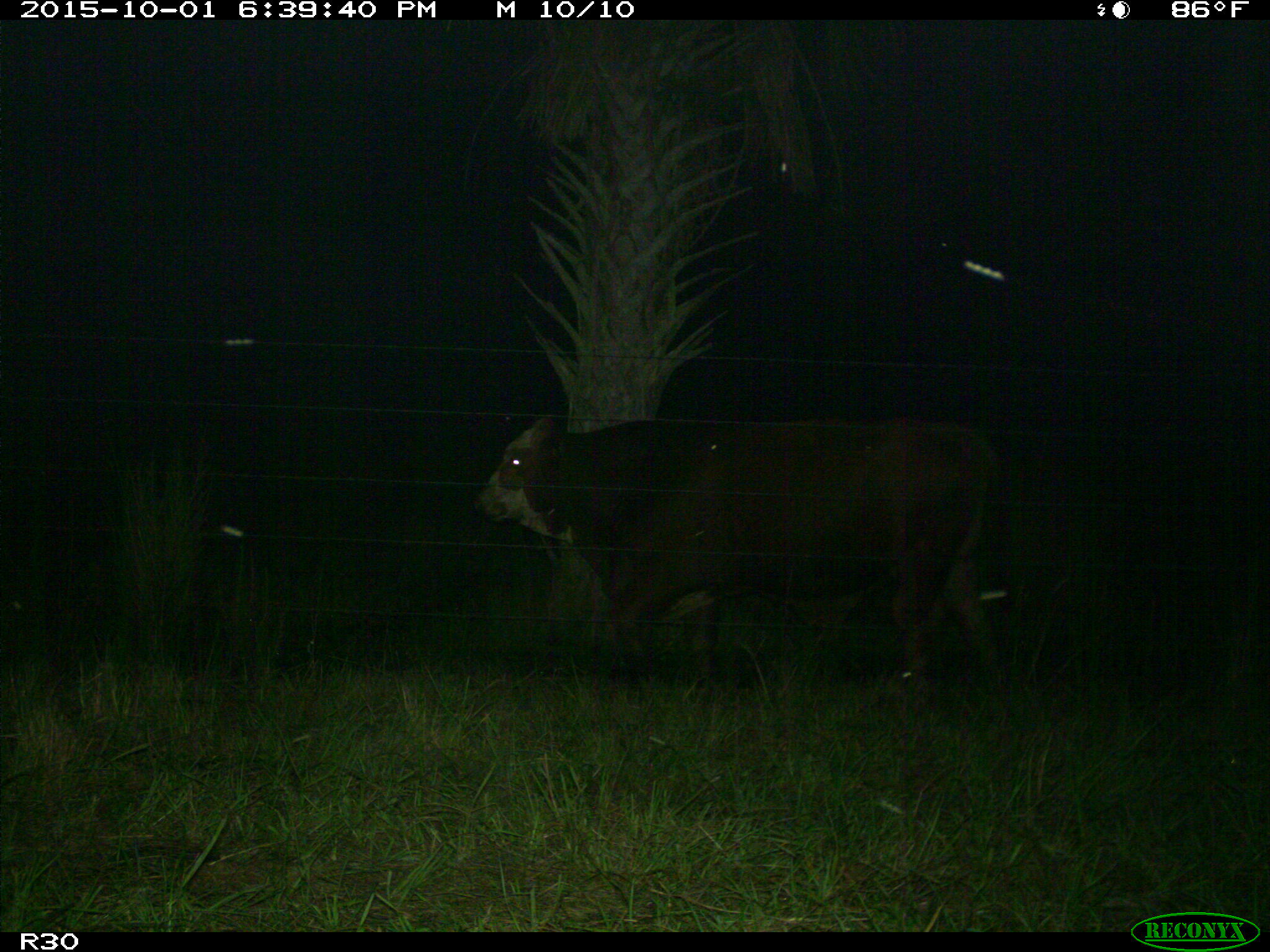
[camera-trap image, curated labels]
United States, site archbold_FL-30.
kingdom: Animalia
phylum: Chordata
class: Mammalia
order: Artiodactyla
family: Bovidae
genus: Bos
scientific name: Bos taurus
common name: domestic cow